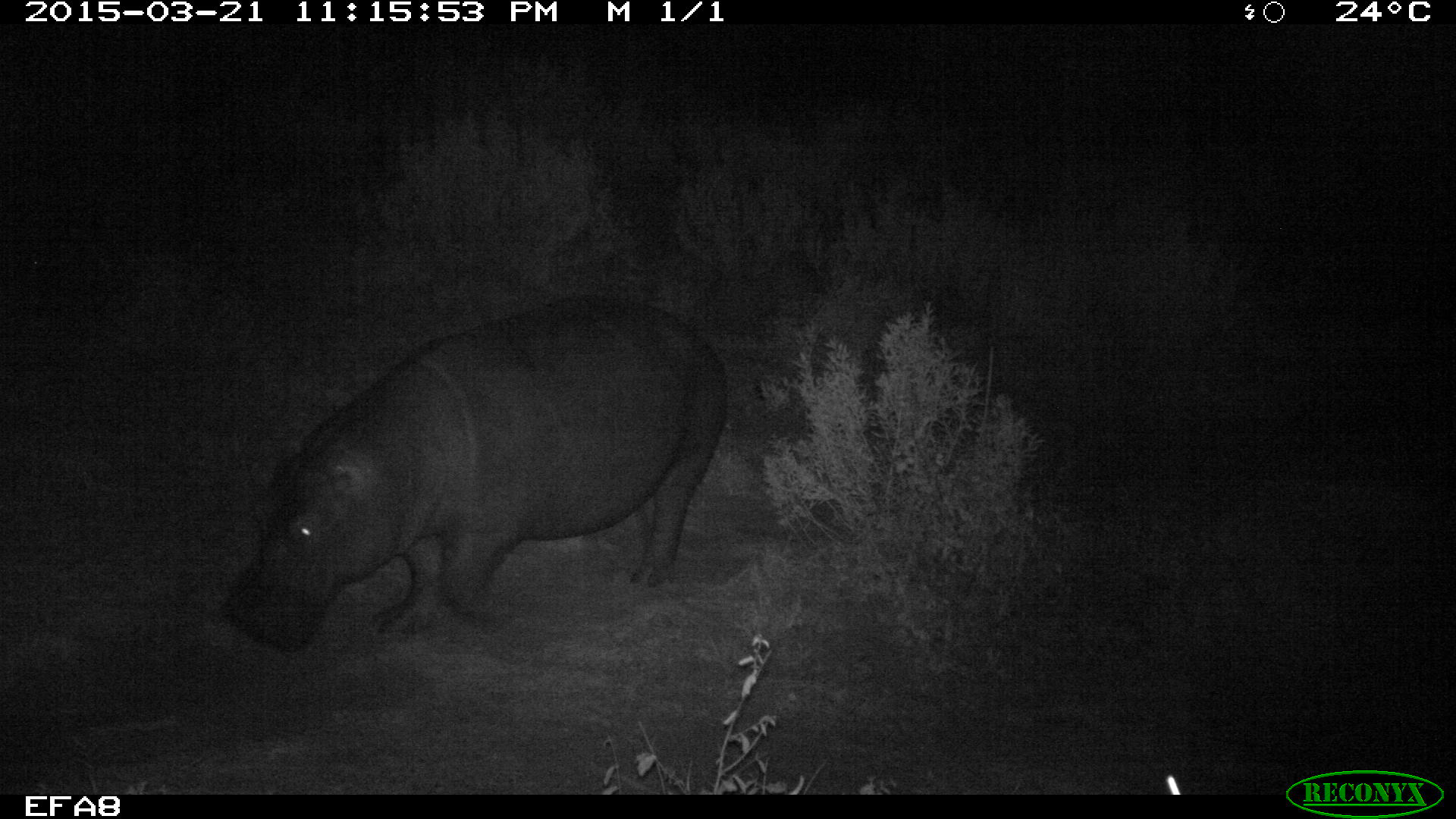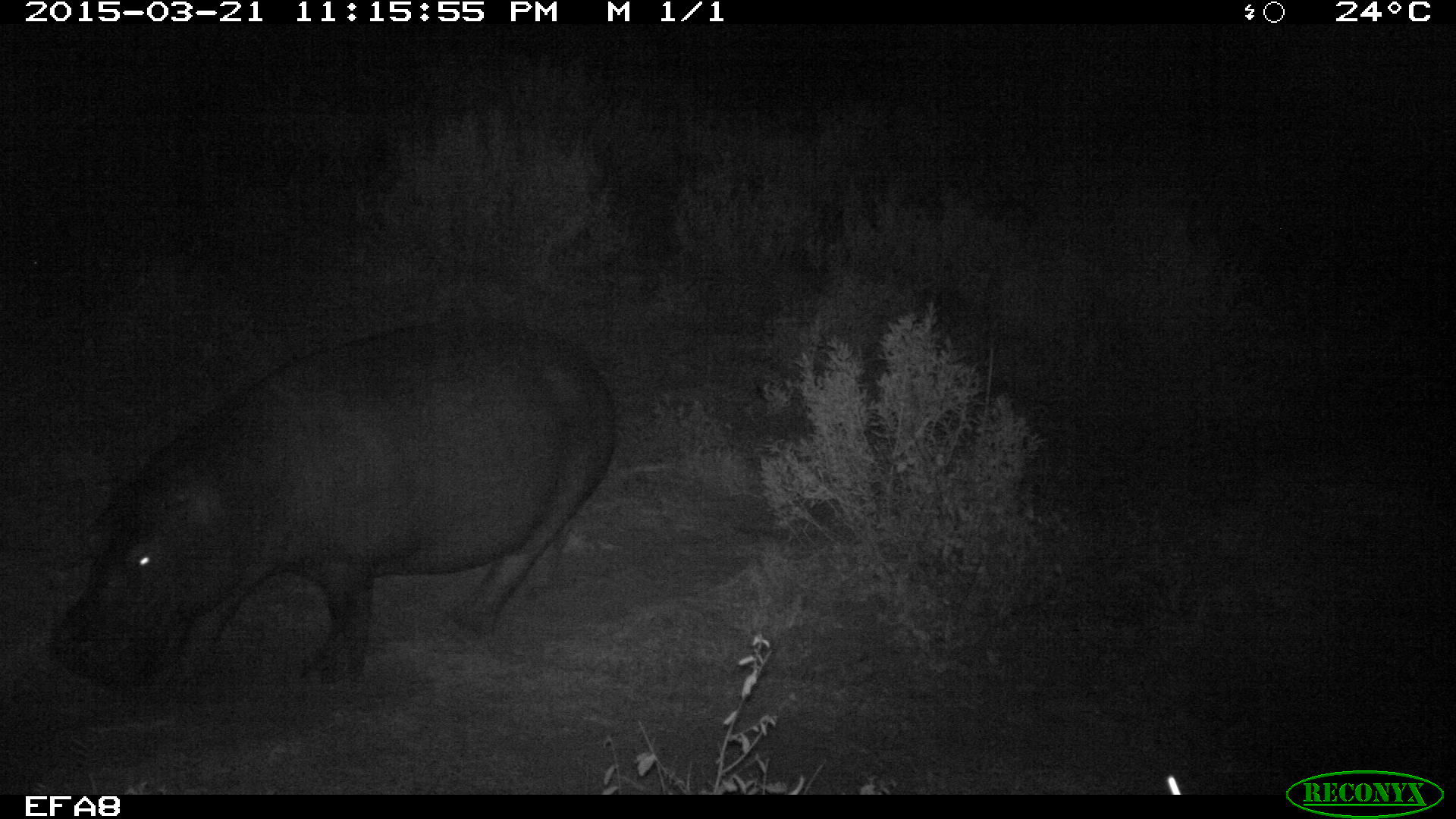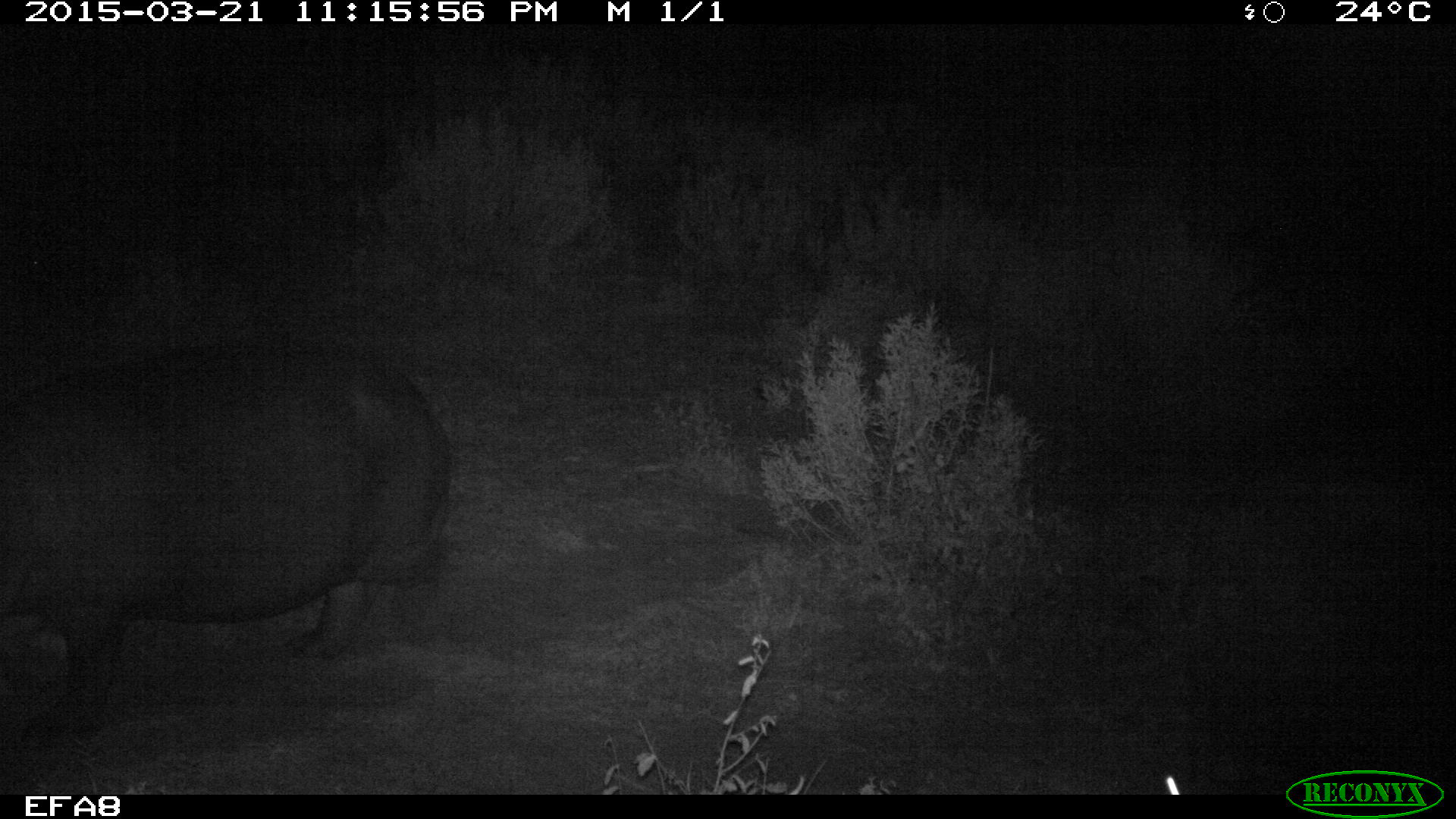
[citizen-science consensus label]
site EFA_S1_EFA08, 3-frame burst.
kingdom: Animalia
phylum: Chordata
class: Mammalia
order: Artiodactyla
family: Hippopotamidae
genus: Hippopotamus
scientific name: Hippopotamus amphibius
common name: hippopotamus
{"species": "hippopotamus (Hippopotamus amphibius)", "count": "1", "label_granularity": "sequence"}